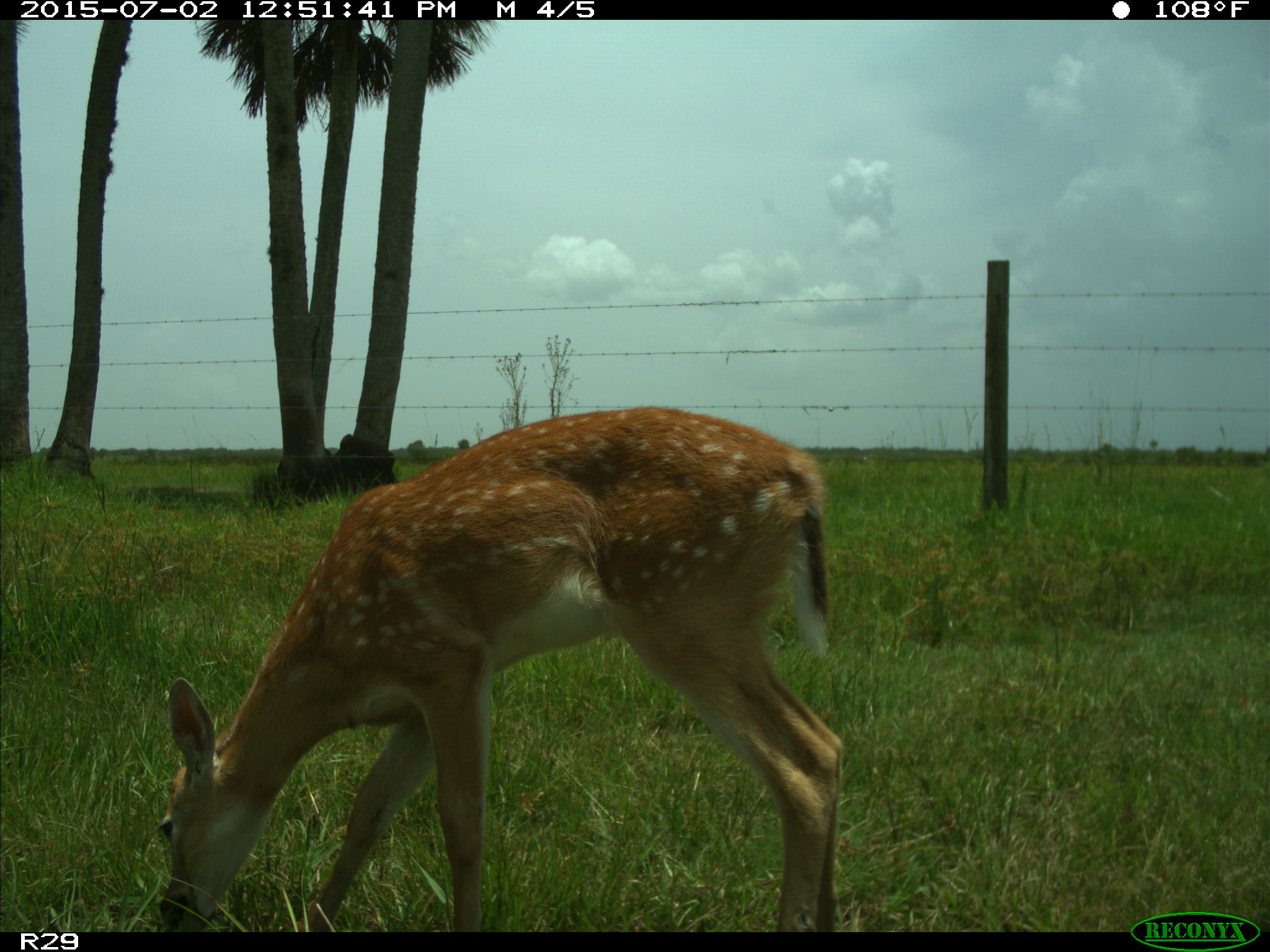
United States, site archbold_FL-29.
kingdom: Animalia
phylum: Chordata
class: Mammalia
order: Artiodactyla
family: Cervidae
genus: Odocoileus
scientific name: Odocoileus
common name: deer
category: unidentified deer